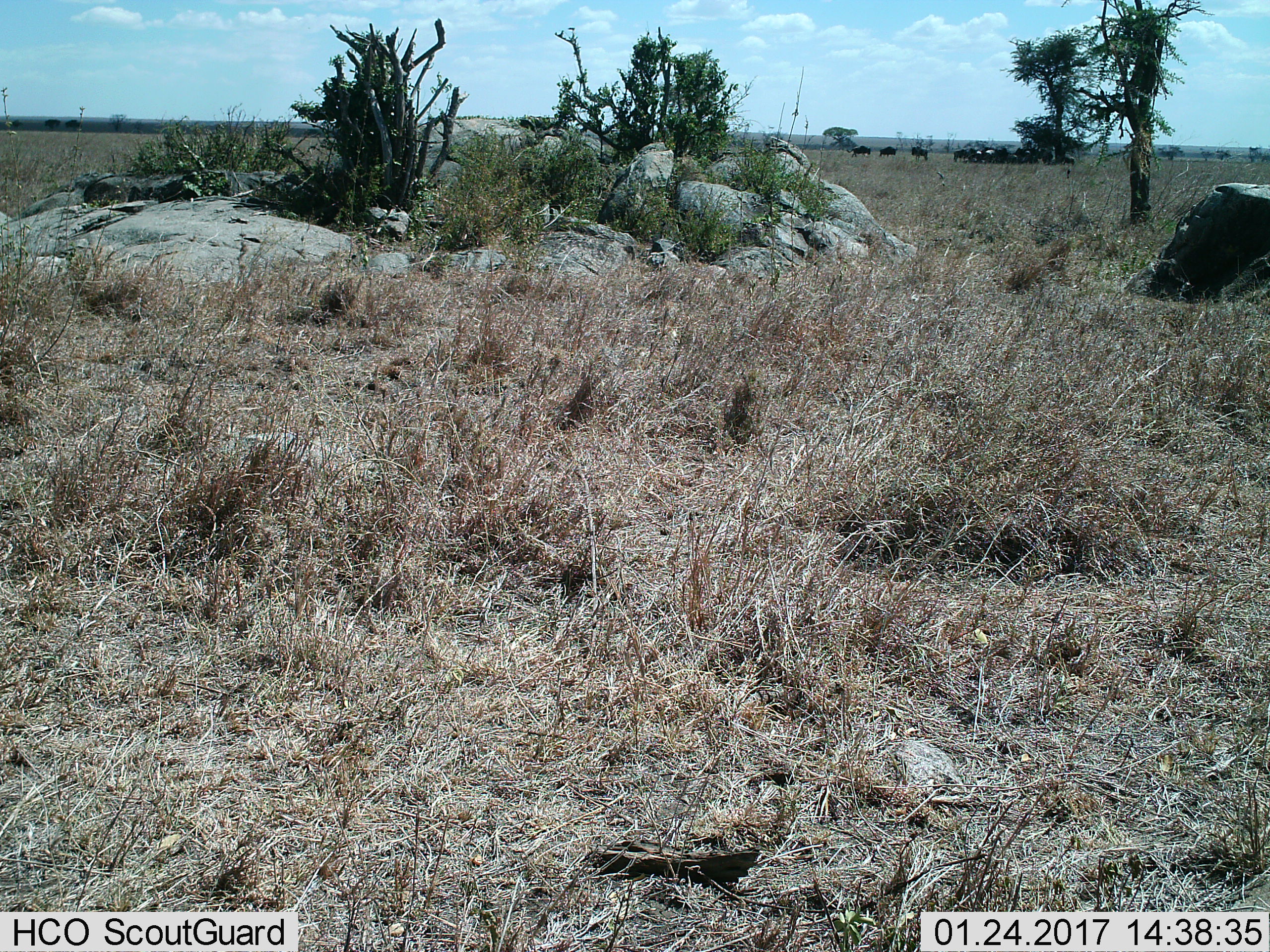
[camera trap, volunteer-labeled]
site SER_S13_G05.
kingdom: Animalia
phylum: Chordata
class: Mammalia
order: Artiodactyla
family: Bovidae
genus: Connochaetes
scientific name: Connochaetes taurinus taurinus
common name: blue wildebeest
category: wildebeestblue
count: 11-50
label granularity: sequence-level